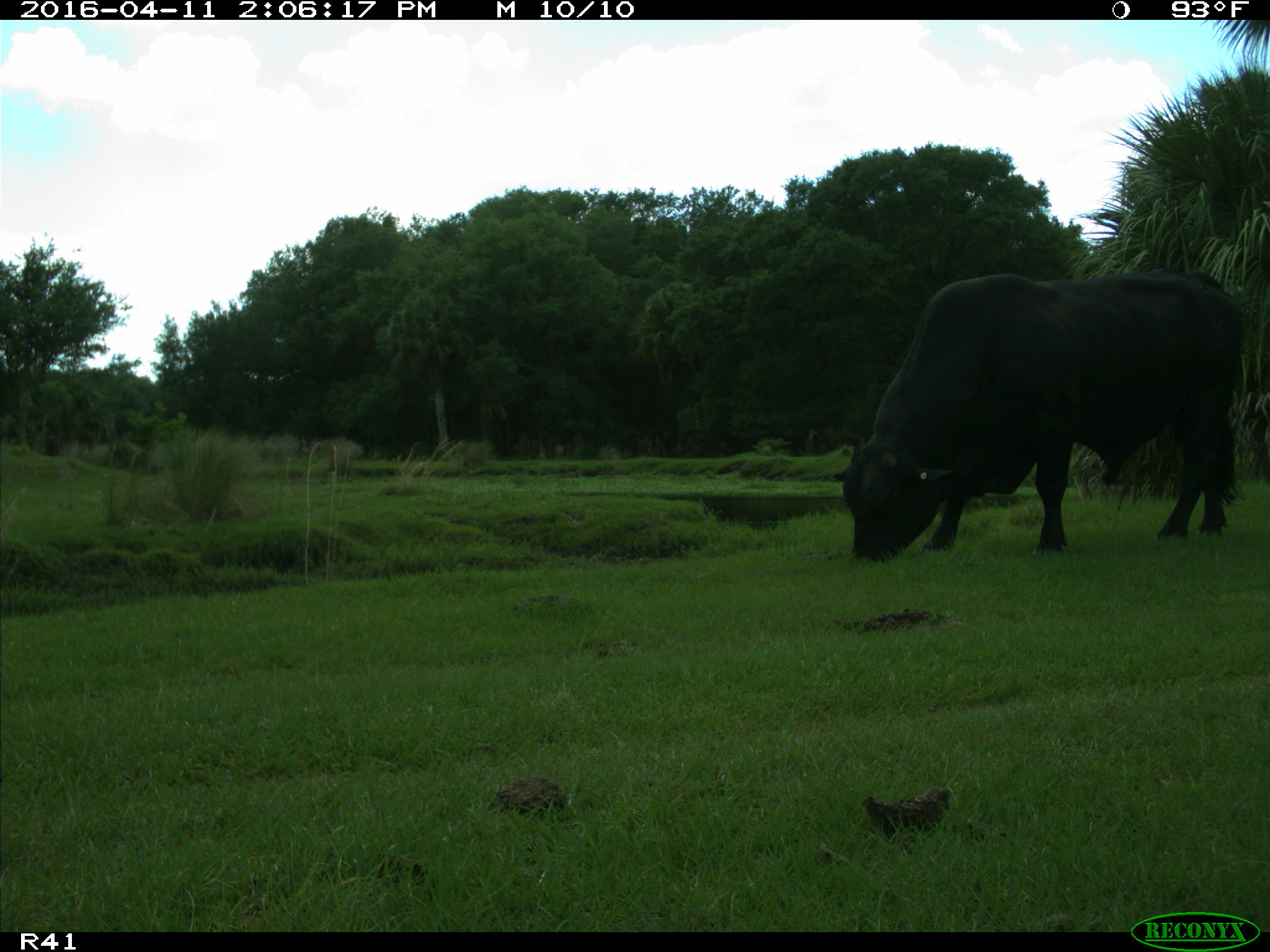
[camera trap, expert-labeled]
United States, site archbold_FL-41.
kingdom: Animalia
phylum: Chordata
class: Mammalia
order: Artiodactyla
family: Bovidae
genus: Bos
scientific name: Bos taurus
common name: domestic cow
Bos taurus (domestic cow).